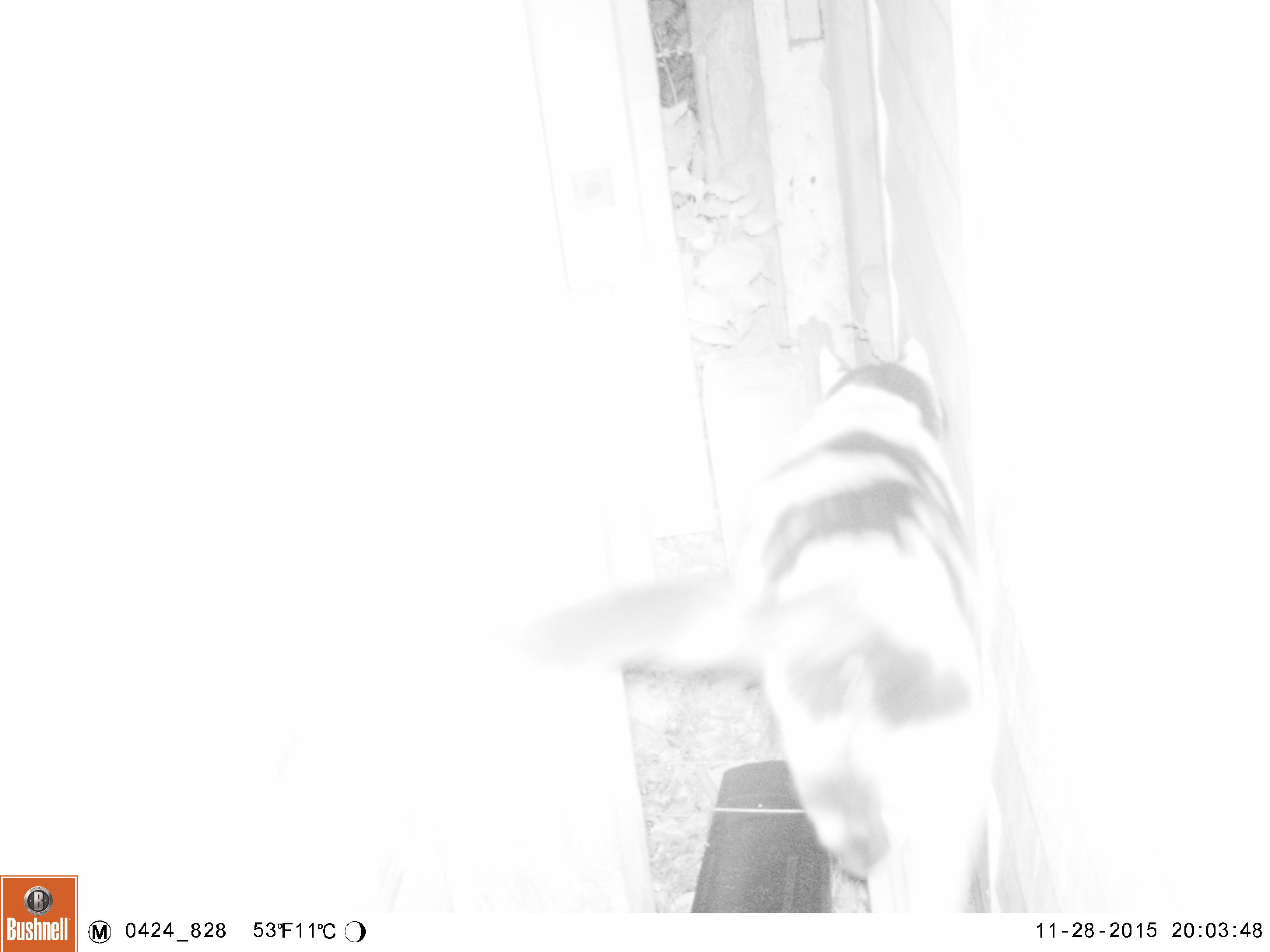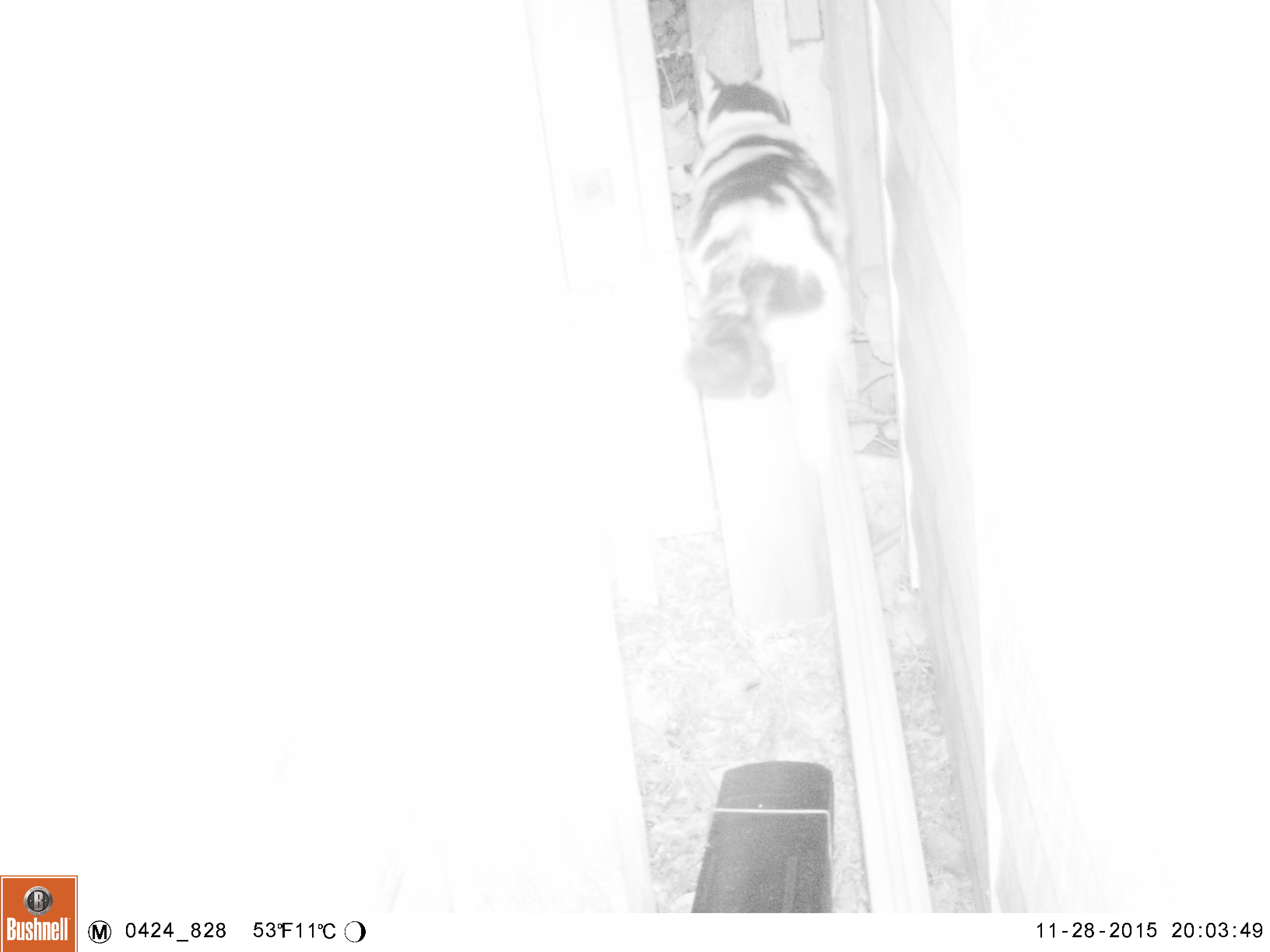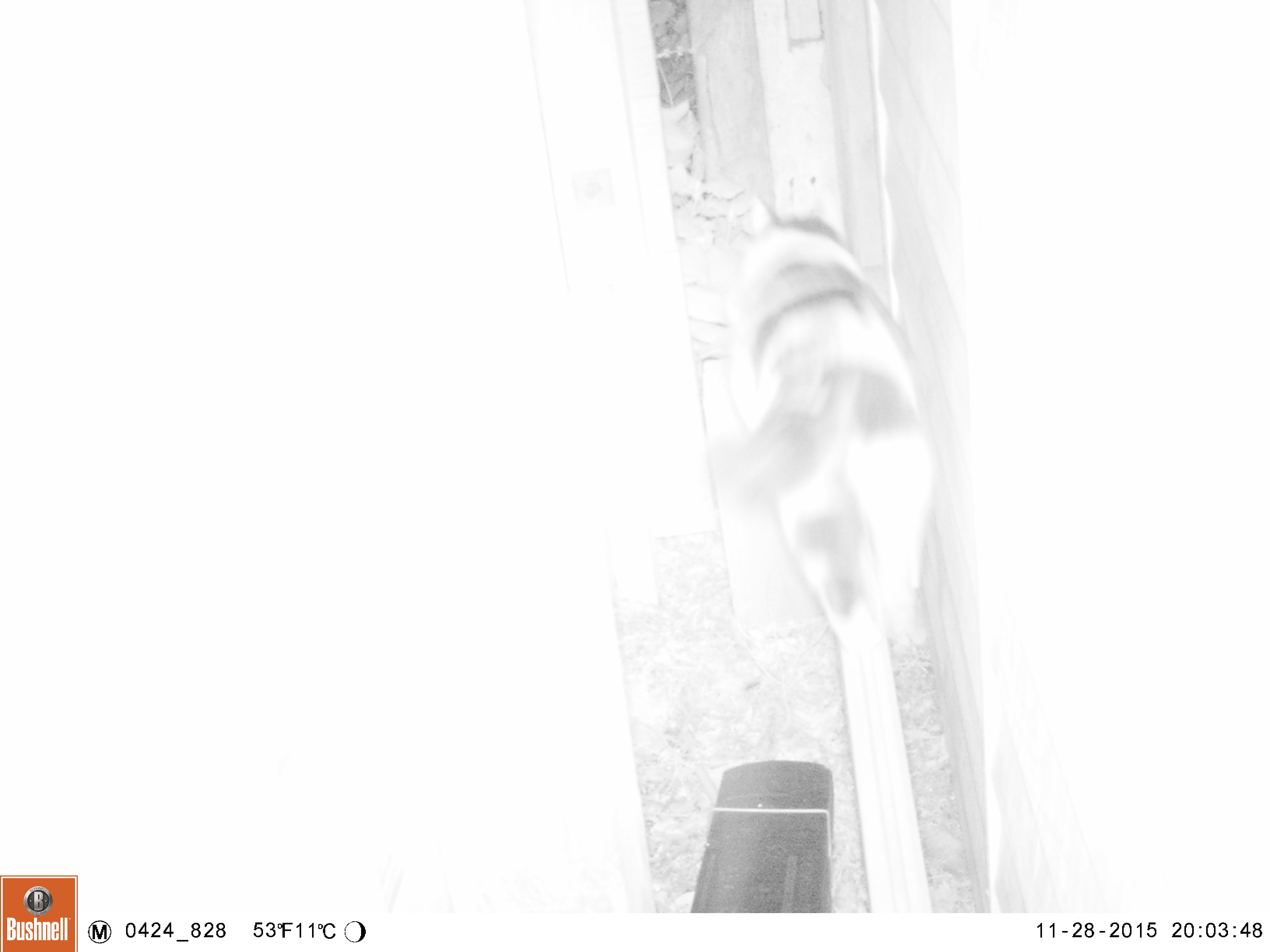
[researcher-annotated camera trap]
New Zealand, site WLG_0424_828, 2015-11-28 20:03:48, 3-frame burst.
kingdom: Animalia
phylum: Chordata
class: Mammalia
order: Carnivora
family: Felidae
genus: Felis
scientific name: Felis catus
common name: domestic cat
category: cat